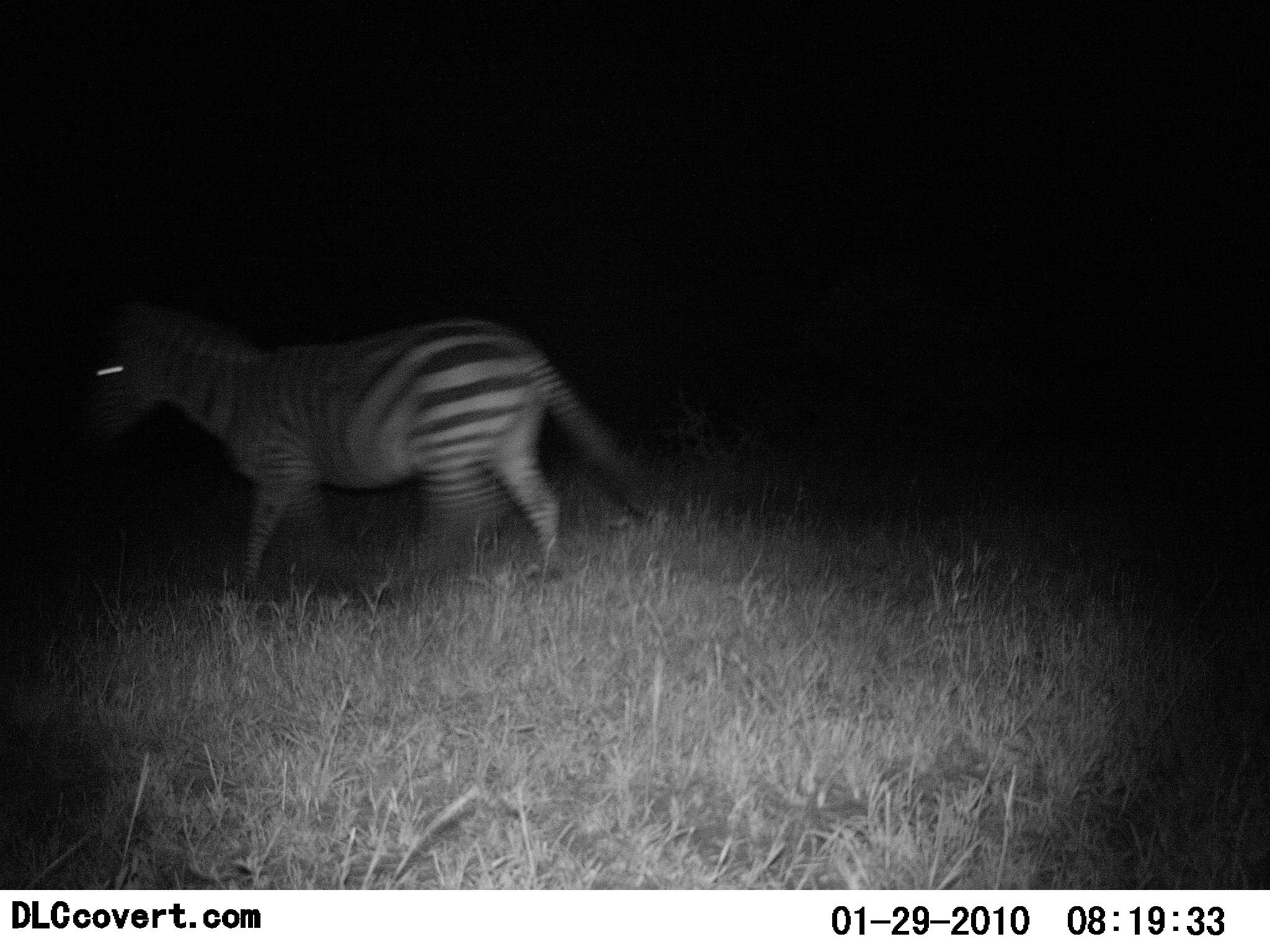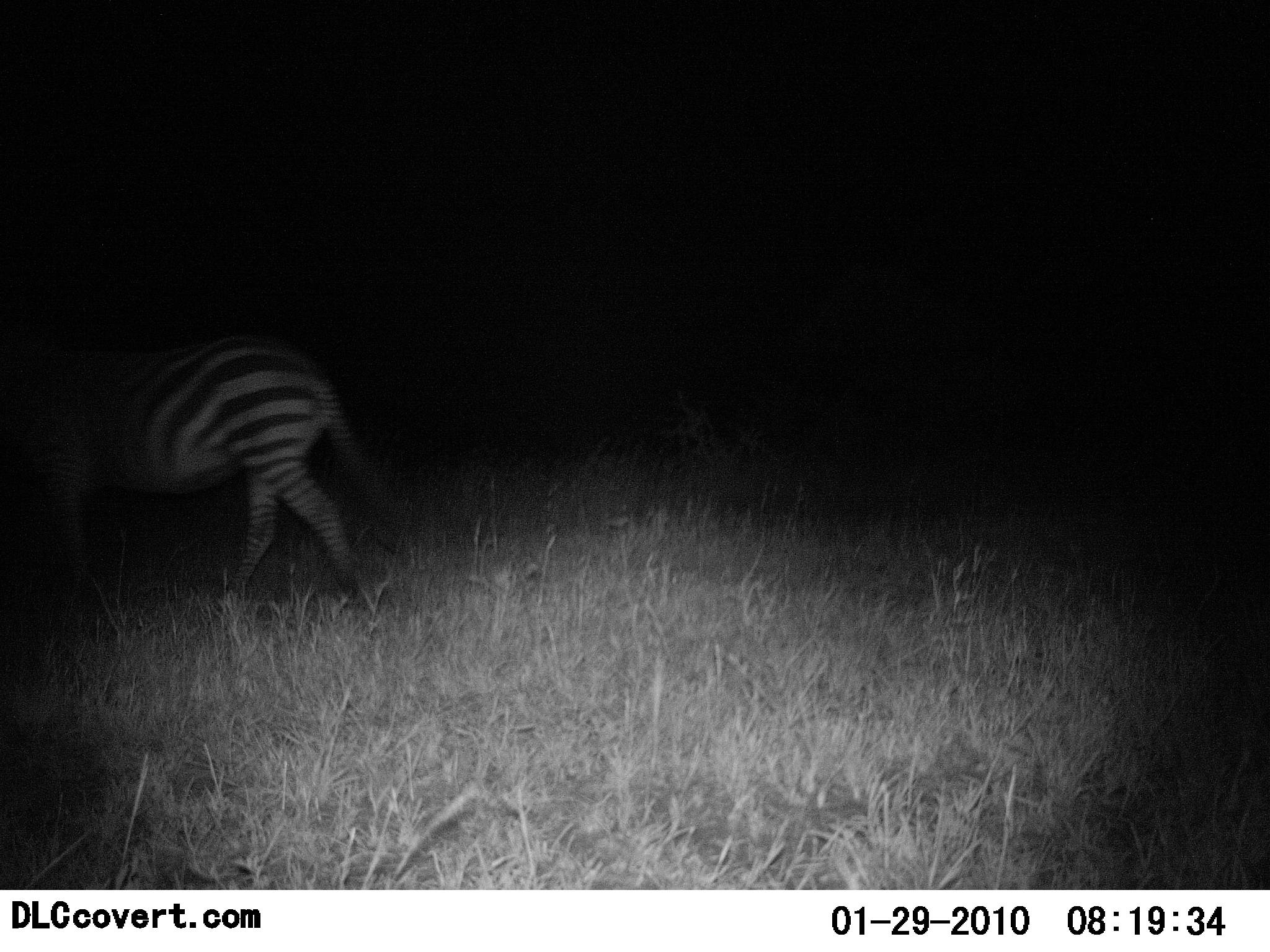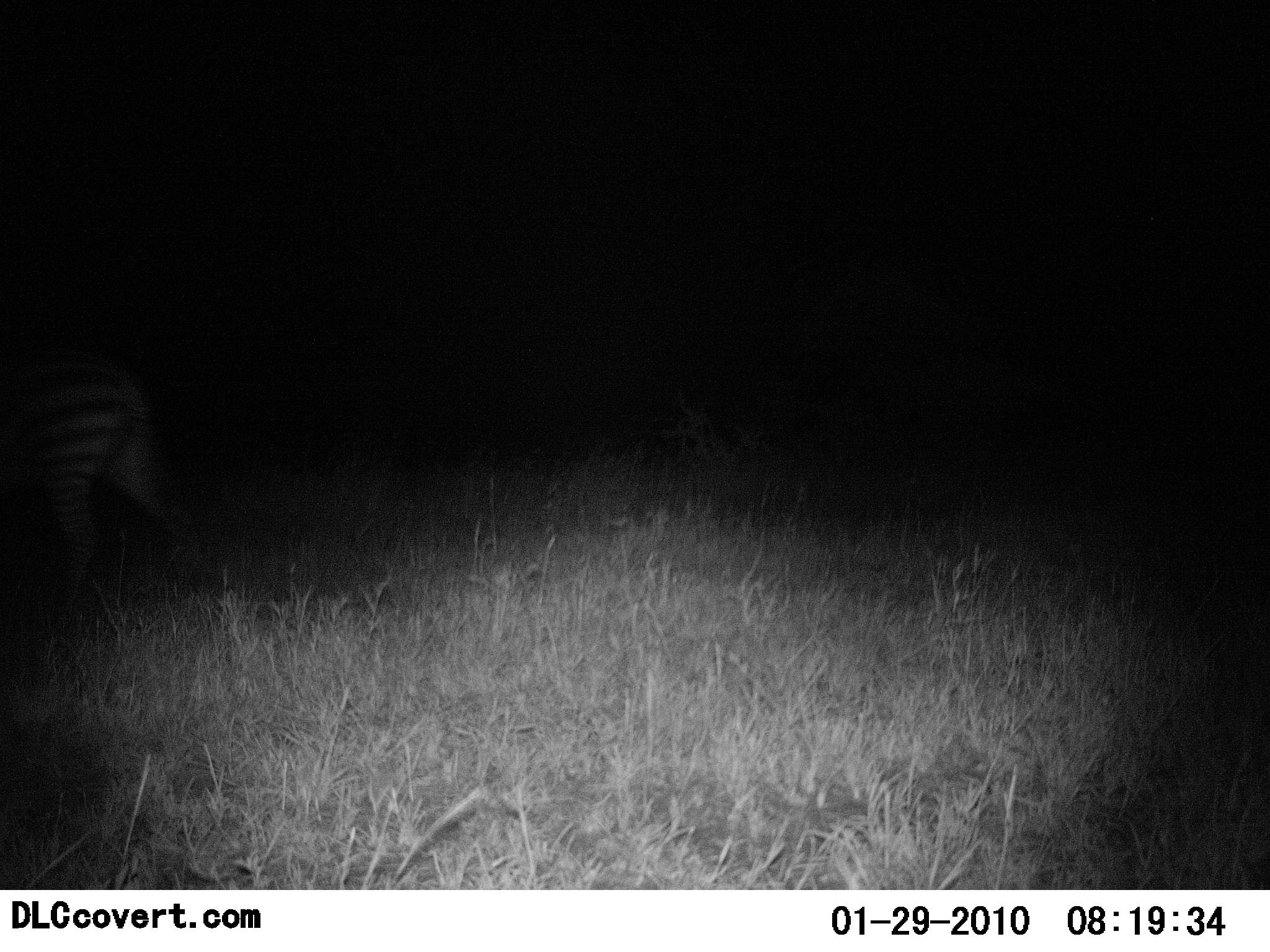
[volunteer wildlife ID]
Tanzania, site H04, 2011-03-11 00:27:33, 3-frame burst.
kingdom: Animalia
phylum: Chordata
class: Mammalia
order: Perissodactyla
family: Equidae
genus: Equus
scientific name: Equus quagga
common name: plains zebra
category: zebra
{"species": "zebra (plains zebra) (Equus quagga)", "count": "1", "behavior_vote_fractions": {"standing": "0%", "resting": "0%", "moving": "100%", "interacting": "0%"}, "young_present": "0%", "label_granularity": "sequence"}